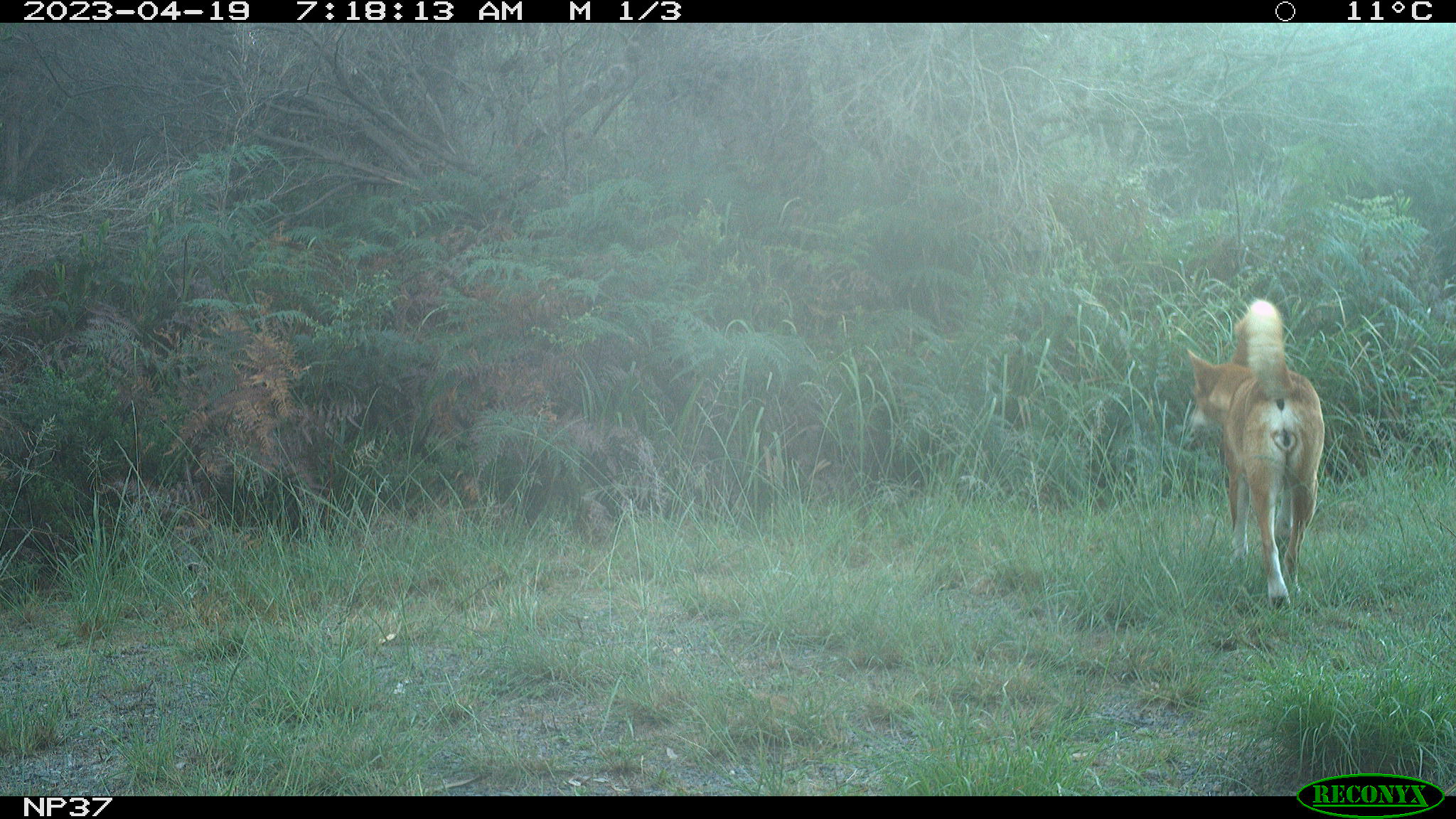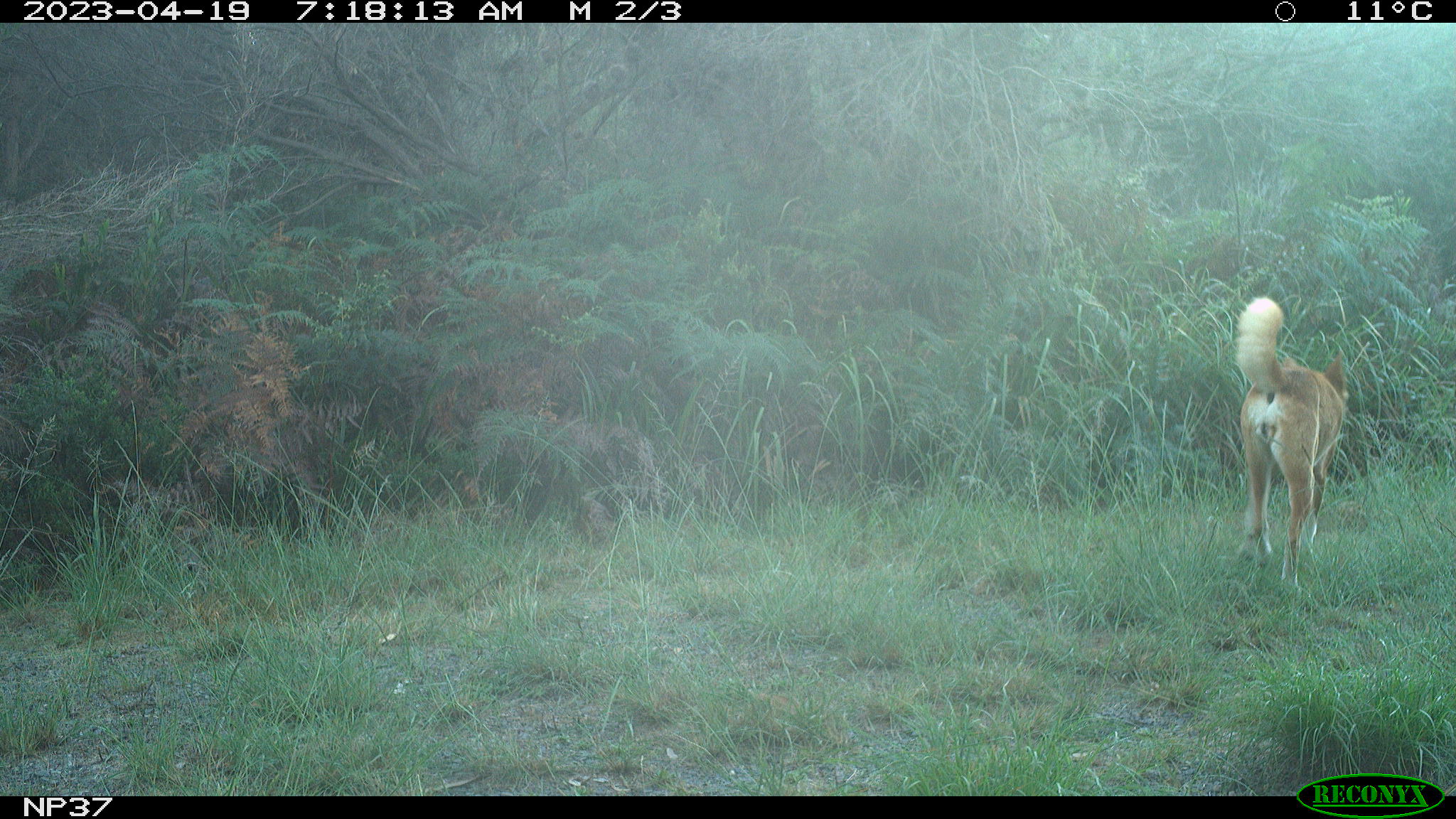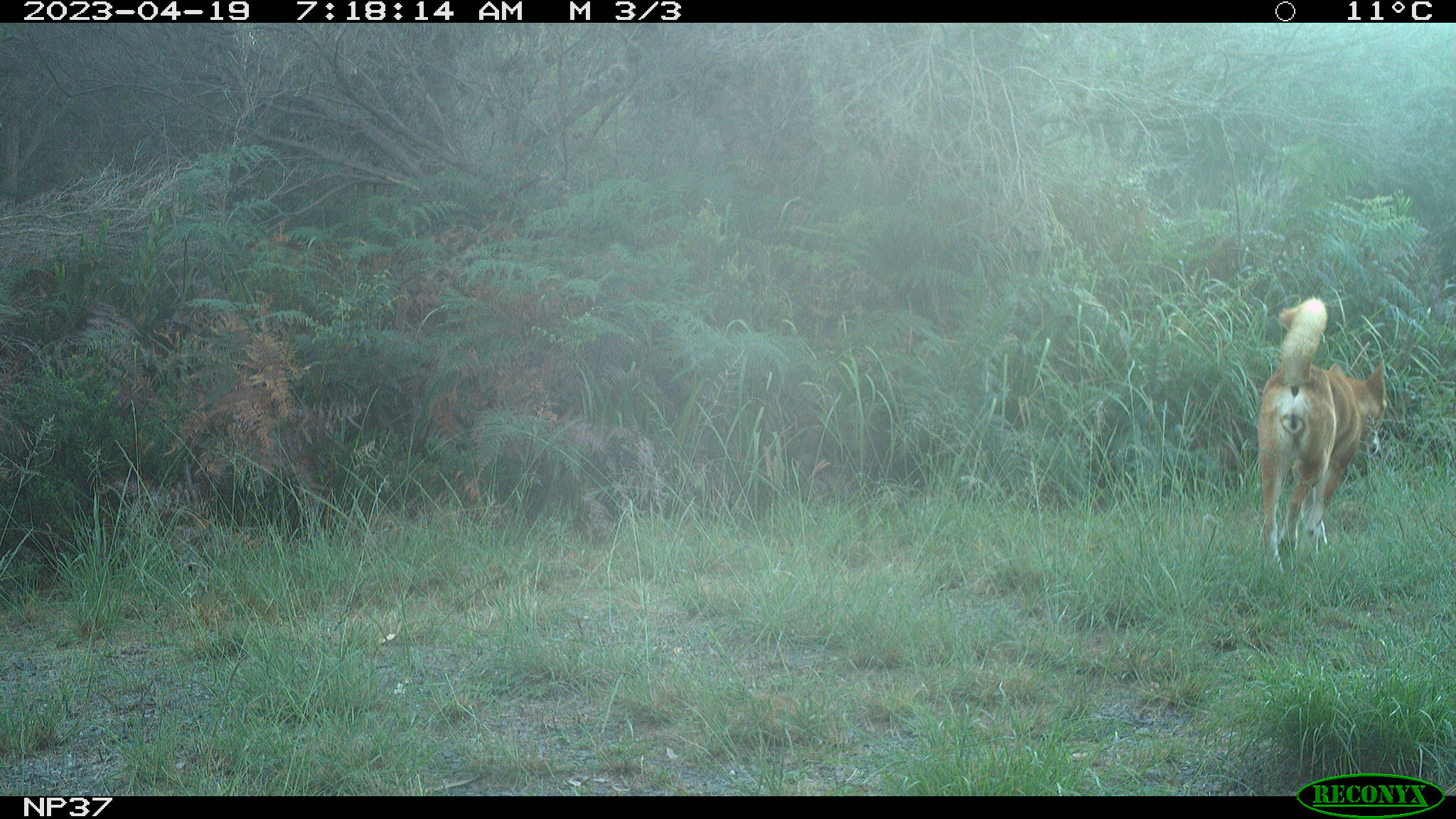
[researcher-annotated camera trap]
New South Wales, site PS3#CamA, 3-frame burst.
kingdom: Animalia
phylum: Chordata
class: Mammalia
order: Carnivora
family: Canidae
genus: Canis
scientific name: Canis familiaris dingo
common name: dingo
Dingo (Canis familiaris dingo).